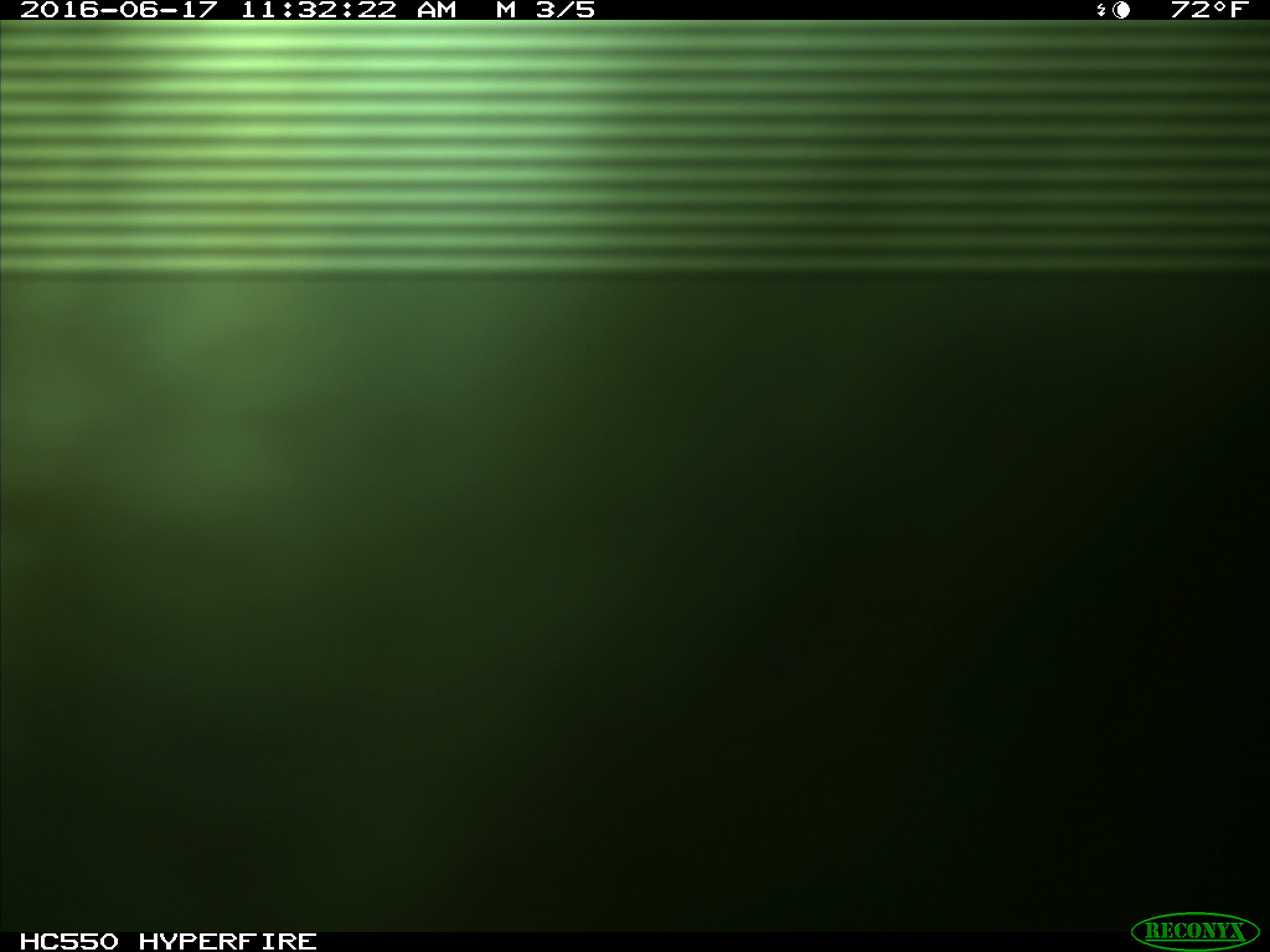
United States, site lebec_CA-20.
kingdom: Animalia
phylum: Chordata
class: Mammalia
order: Artiodactyla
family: Bovidae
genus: Bos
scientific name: Bos taurus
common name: domestic cow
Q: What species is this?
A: Bos taurus (domestic cow).